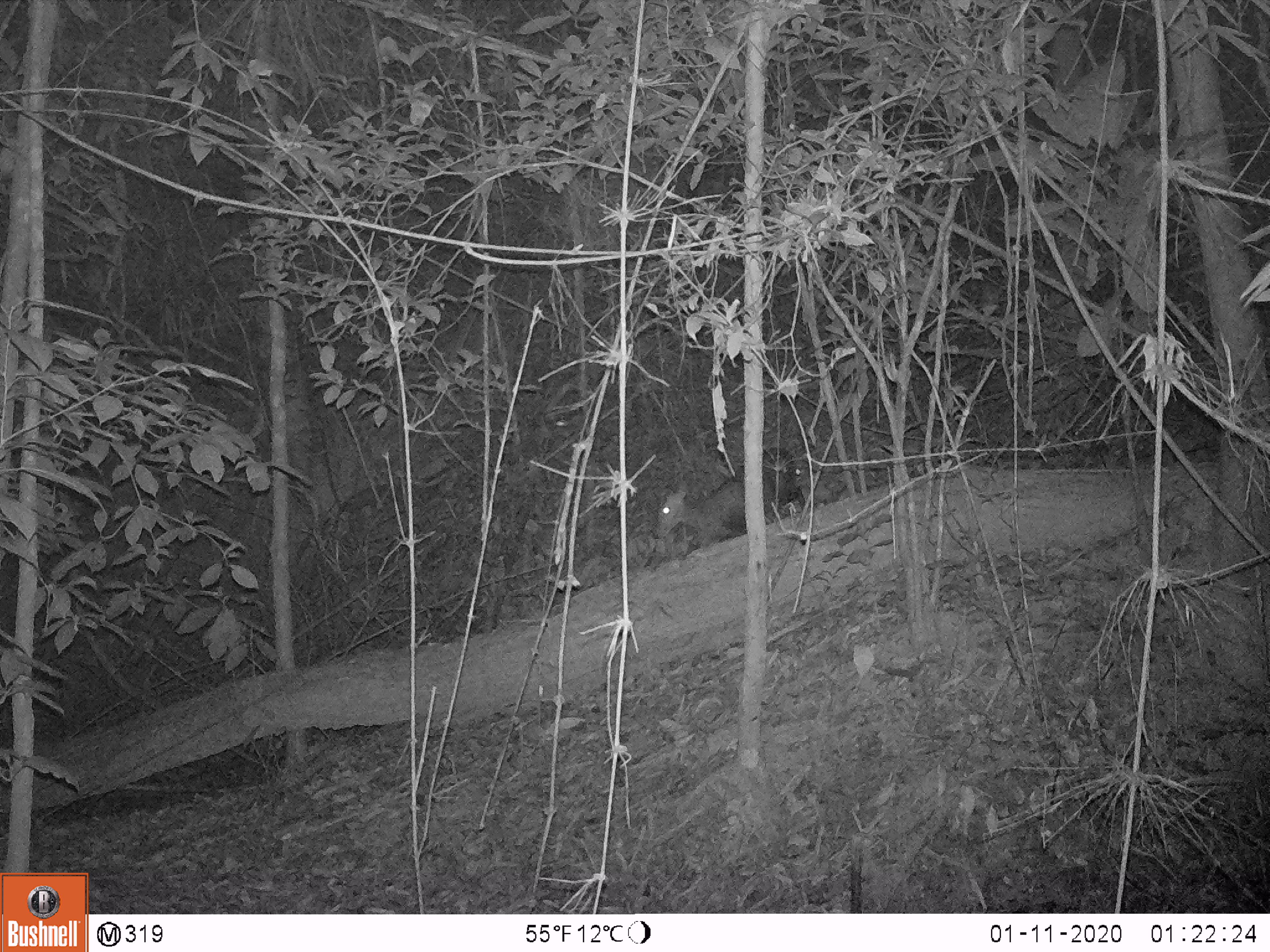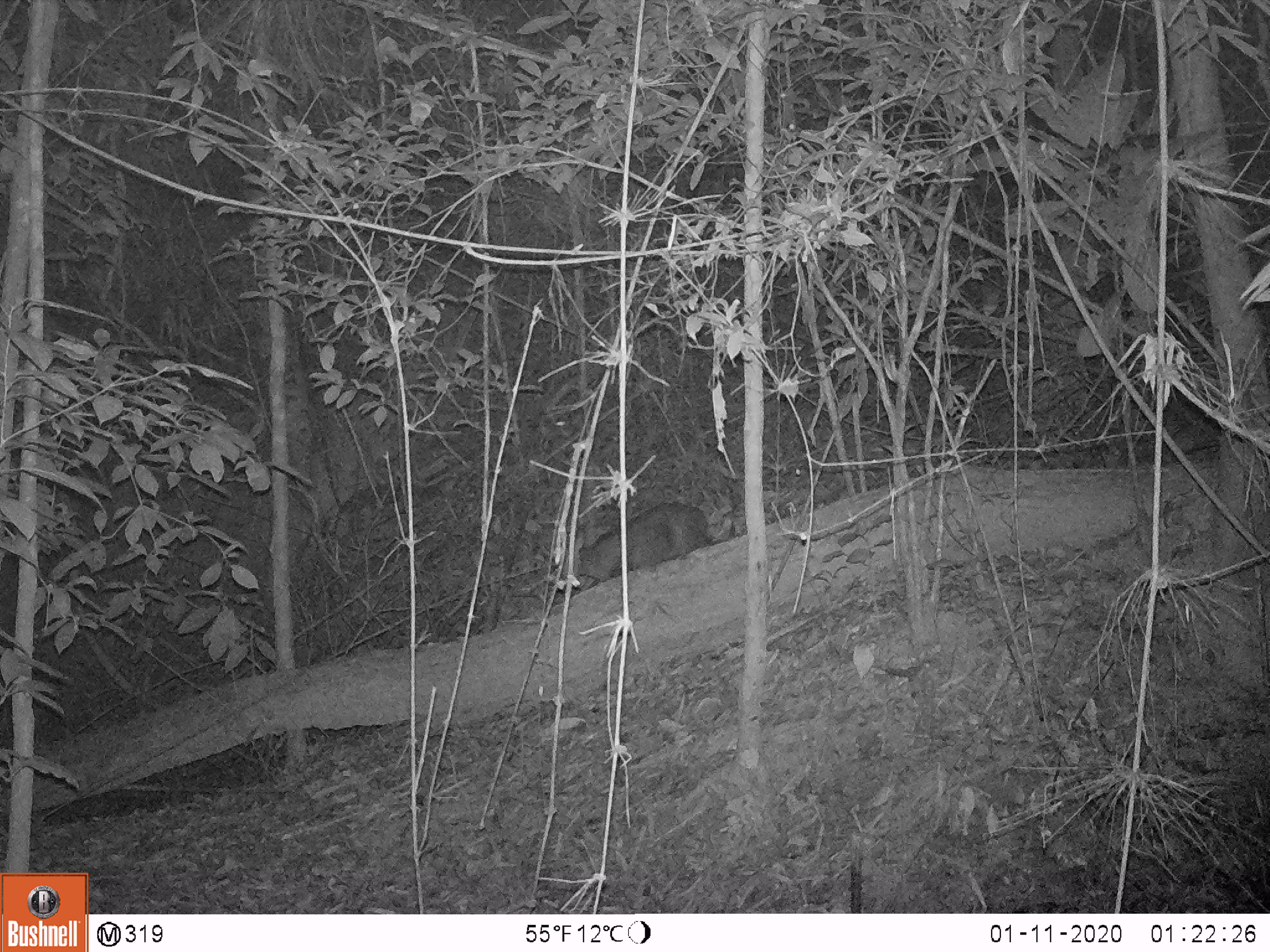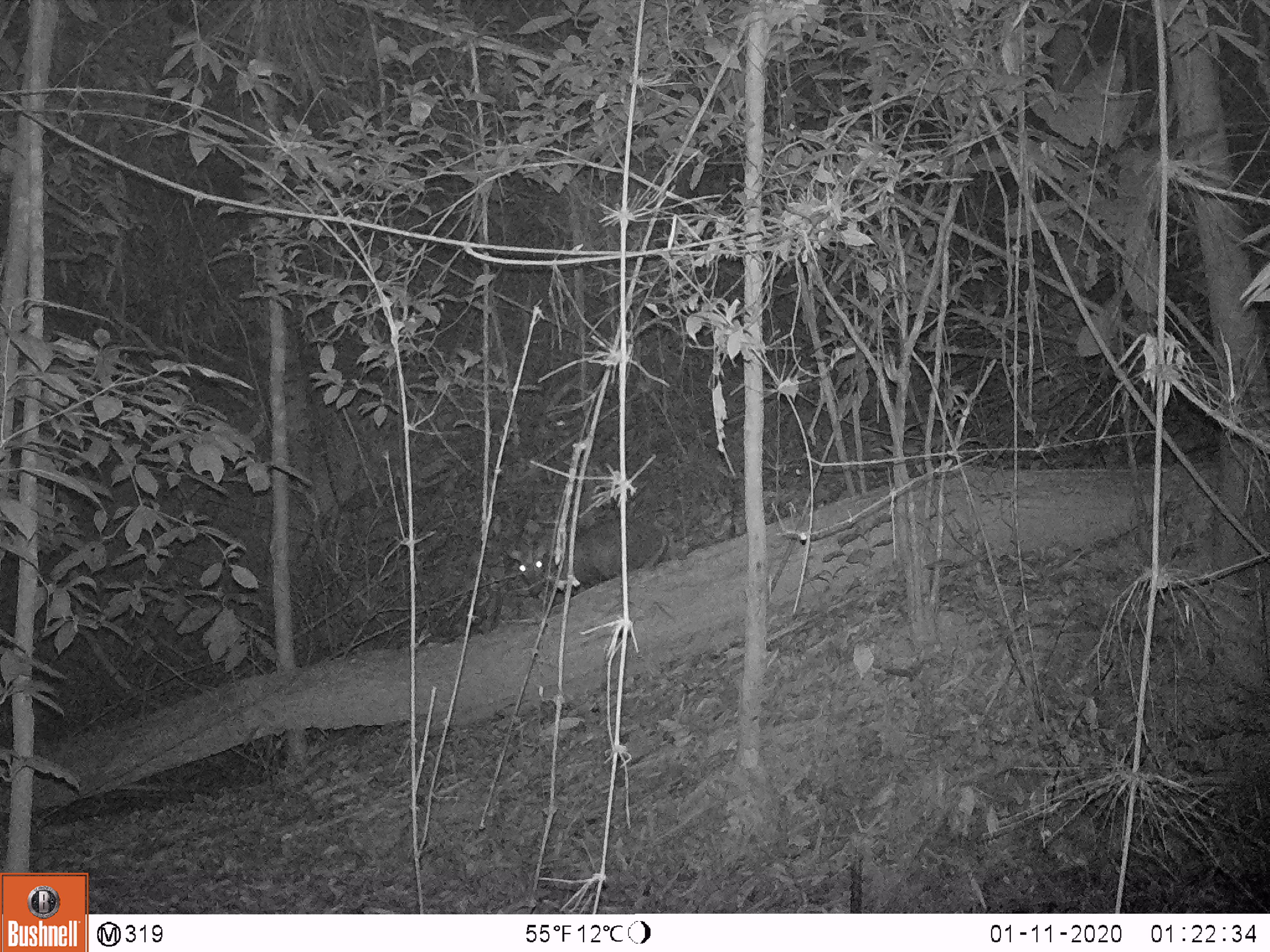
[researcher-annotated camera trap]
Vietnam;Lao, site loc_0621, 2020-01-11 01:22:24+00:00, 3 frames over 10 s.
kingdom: Animalia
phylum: Chordata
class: Mammalia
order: Artiodactyla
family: Cervidae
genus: Muntiacus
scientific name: Muntiacus rooseveltorum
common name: roosevelt's muntjac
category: roosevelts muntjac group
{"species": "roosevelts muntjac group (roosevelt's muntjac) (Muntiacus rooseveltorum)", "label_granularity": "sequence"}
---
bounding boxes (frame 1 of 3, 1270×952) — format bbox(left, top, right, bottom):
roosevelts muntjac group: bbox(652, 446, 805, 548)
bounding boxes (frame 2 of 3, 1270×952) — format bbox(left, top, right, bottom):
roosevelts muntjac group: bbox(559, 501, 721, 590)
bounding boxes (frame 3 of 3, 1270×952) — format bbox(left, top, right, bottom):
roosevelts muntjac group: bbox(505, 517, 668, 598)